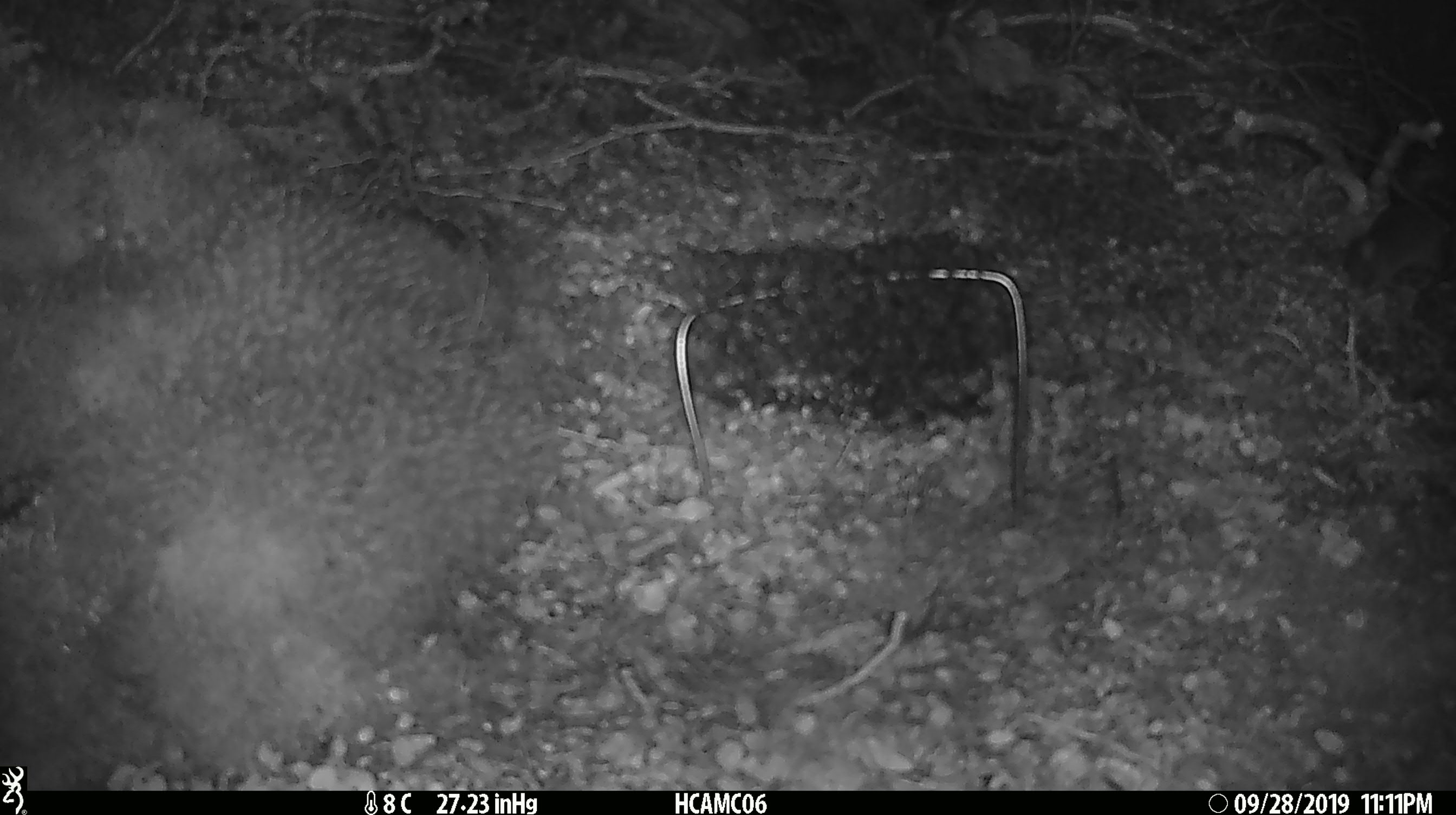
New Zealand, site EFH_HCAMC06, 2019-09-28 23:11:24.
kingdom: Animalia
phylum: Chordata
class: Mammalia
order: Rodentia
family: Muridae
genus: Mus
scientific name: Mus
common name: mouse